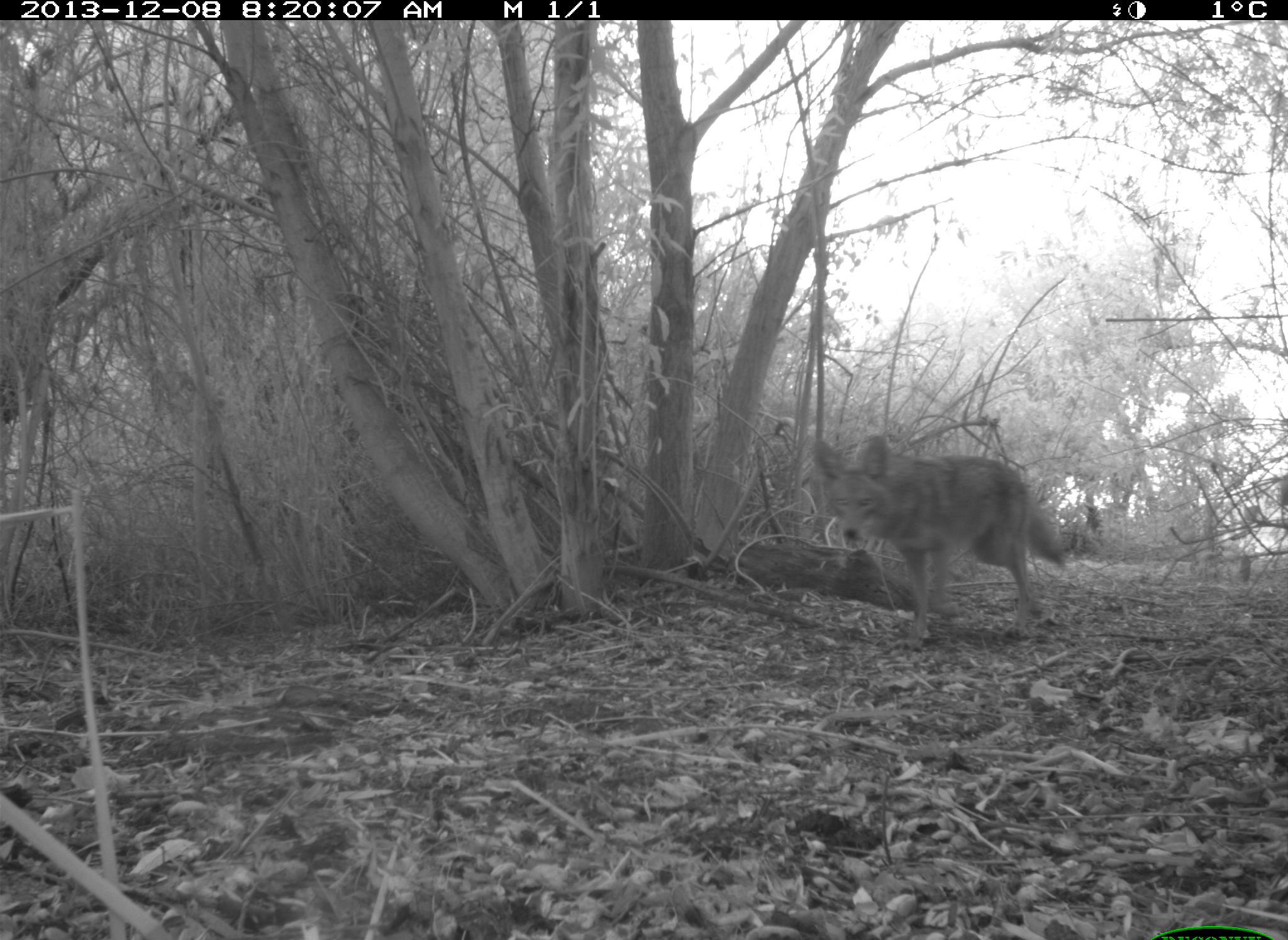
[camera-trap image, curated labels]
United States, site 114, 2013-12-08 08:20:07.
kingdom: Animalia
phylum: Chordata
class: Mammalia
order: Carnivora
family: Canidae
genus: Canis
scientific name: Canis latrans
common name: coyote